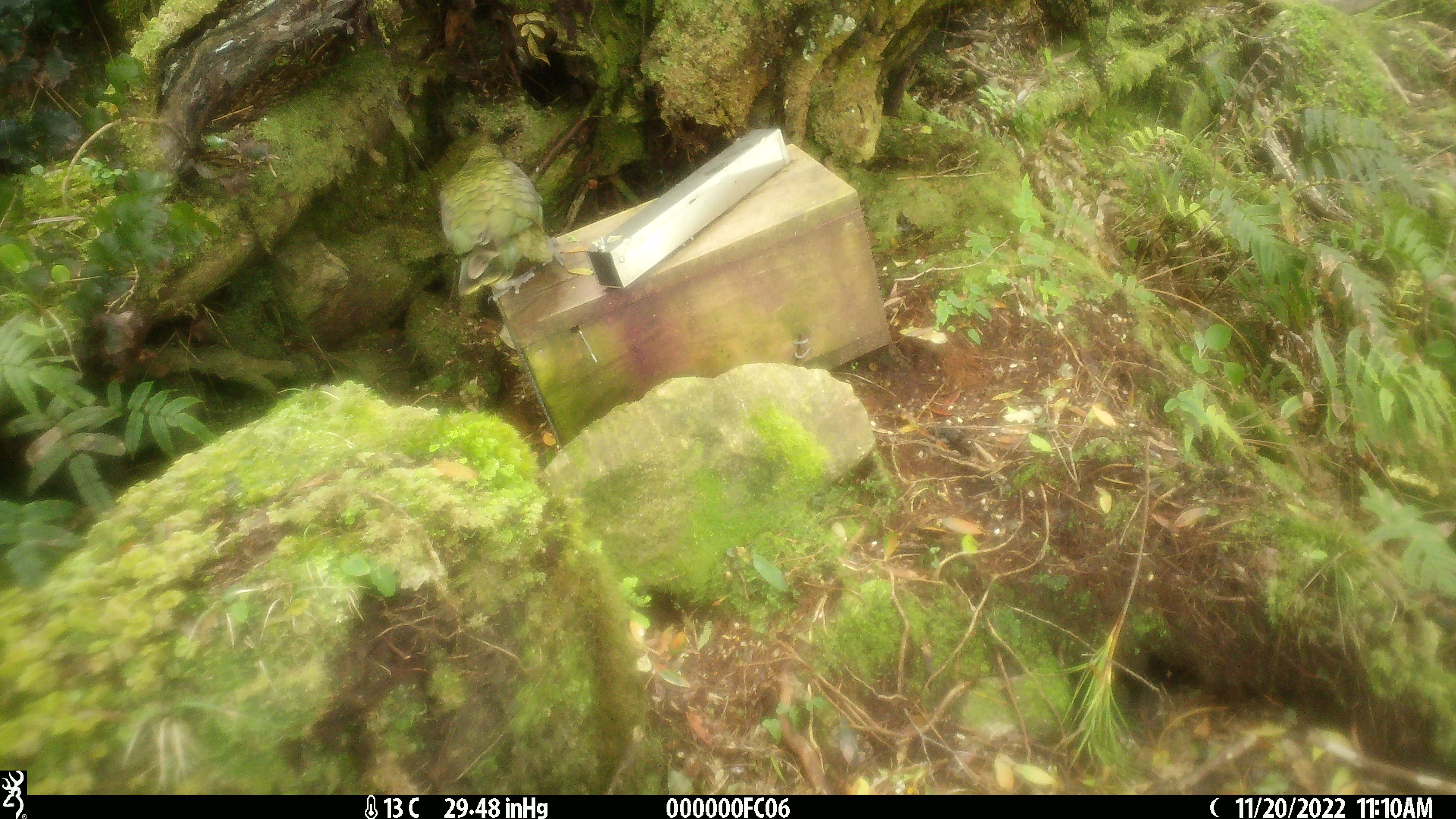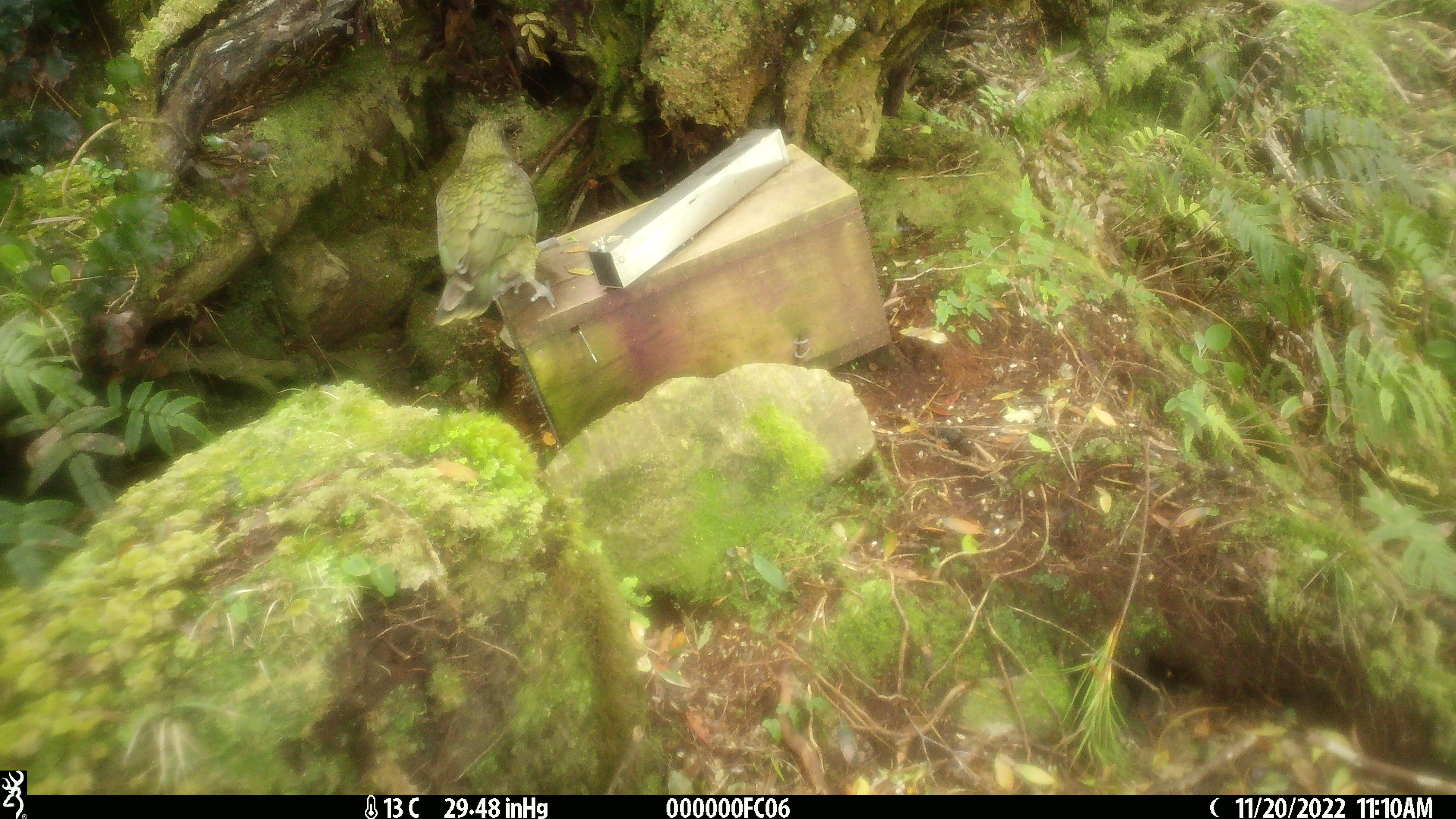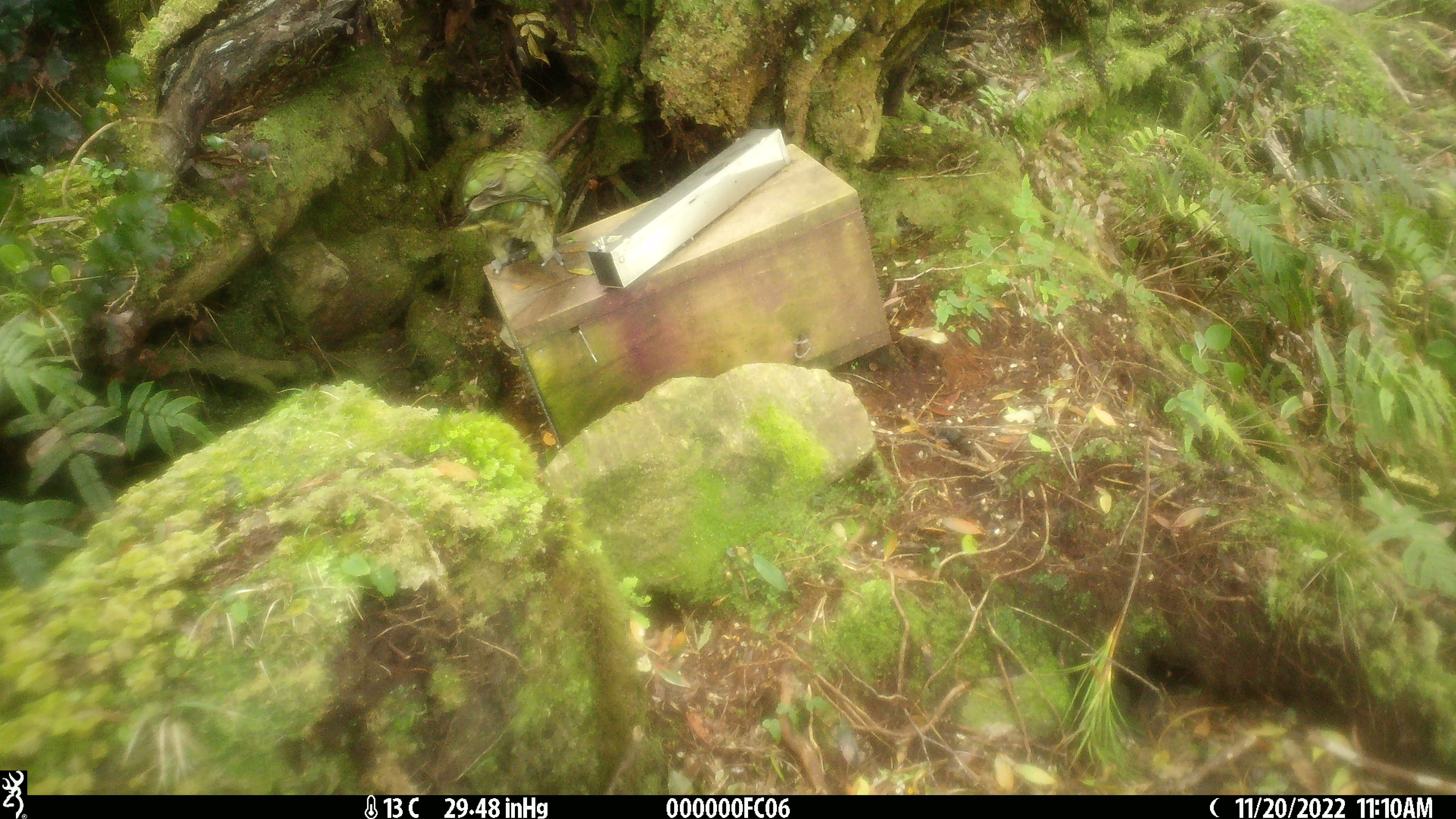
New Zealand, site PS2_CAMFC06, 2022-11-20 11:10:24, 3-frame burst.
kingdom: Animalia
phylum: Chordata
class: Aves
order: Psittaciformes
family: Strigopidae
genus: Nestor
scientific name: Nestor notabilis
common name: kea